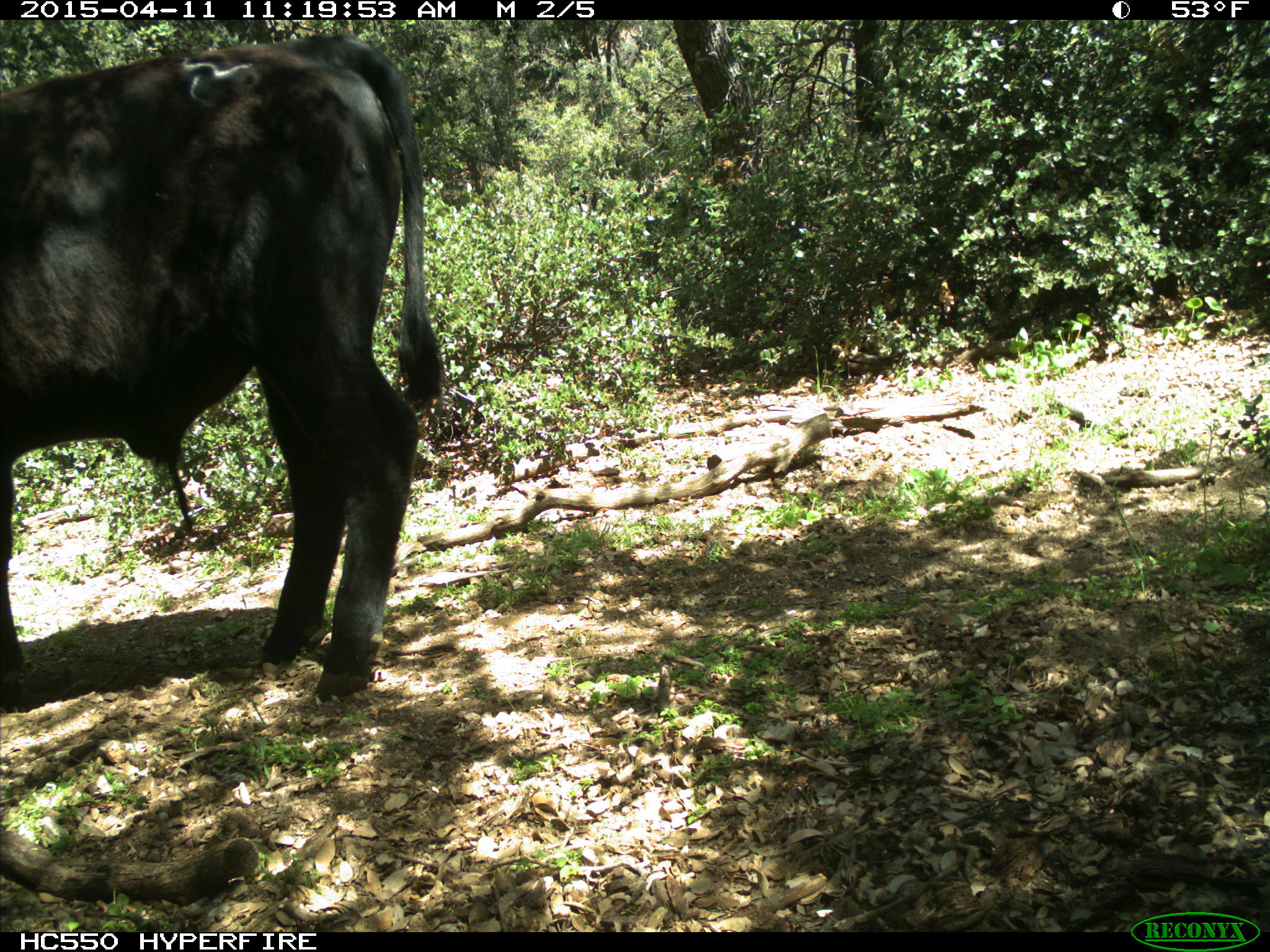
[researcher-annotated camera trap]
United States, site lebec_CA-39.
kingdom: Animalia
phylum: Chordata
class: Mammalia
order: Artiodactyla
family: Bovidae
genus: Bos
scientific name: Bos taurus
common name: domestic cow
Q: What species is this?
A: Bos taurus (domestic cow).